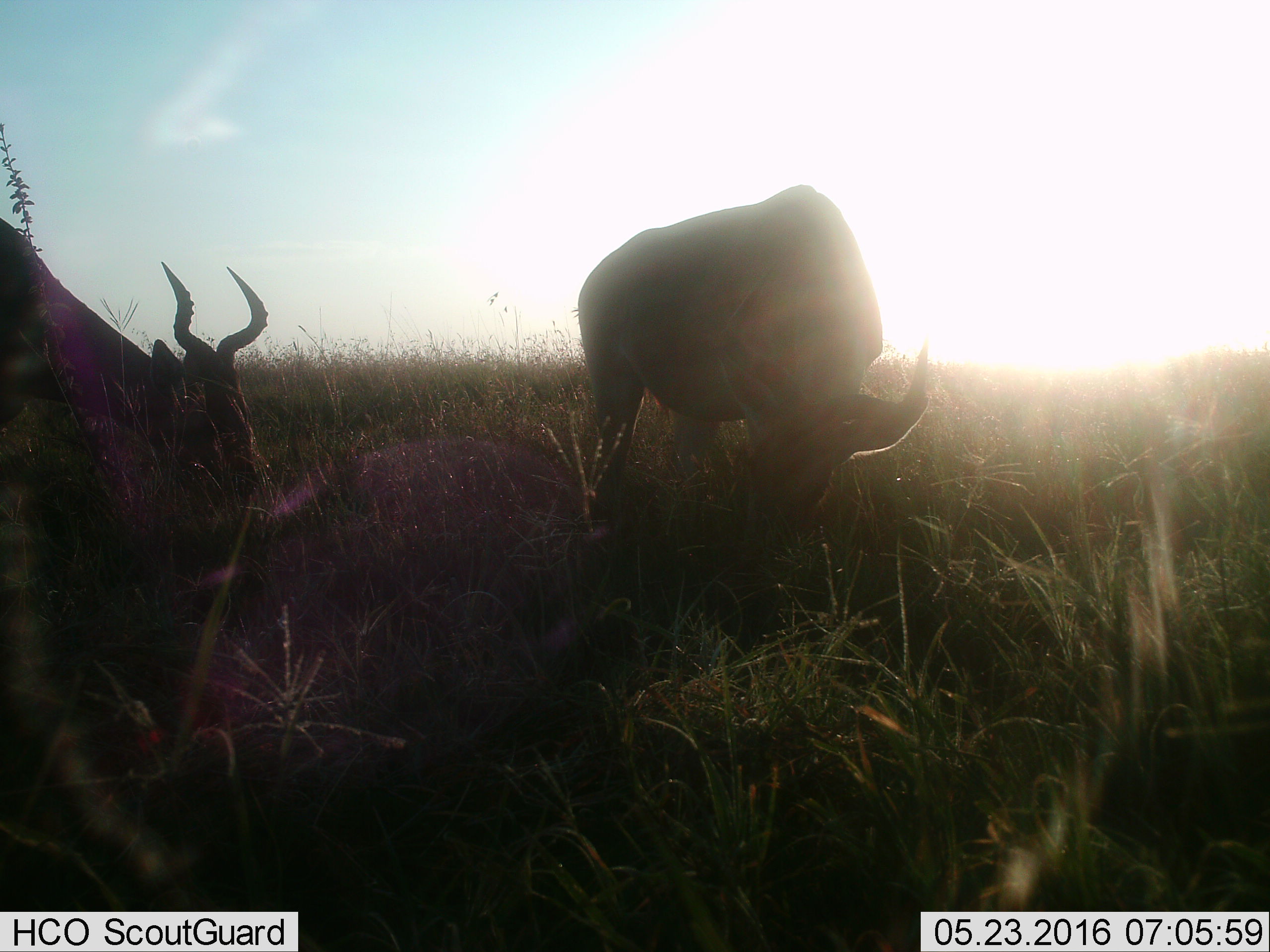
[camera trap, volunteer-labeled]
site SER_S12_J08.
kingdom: Animalia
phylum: Chordata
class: Mammalia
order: Artiodactyla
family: Bovidae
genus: Alcelaphus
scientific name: Alcelaphus buselaphus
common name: hartebeest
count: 2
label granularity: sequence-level